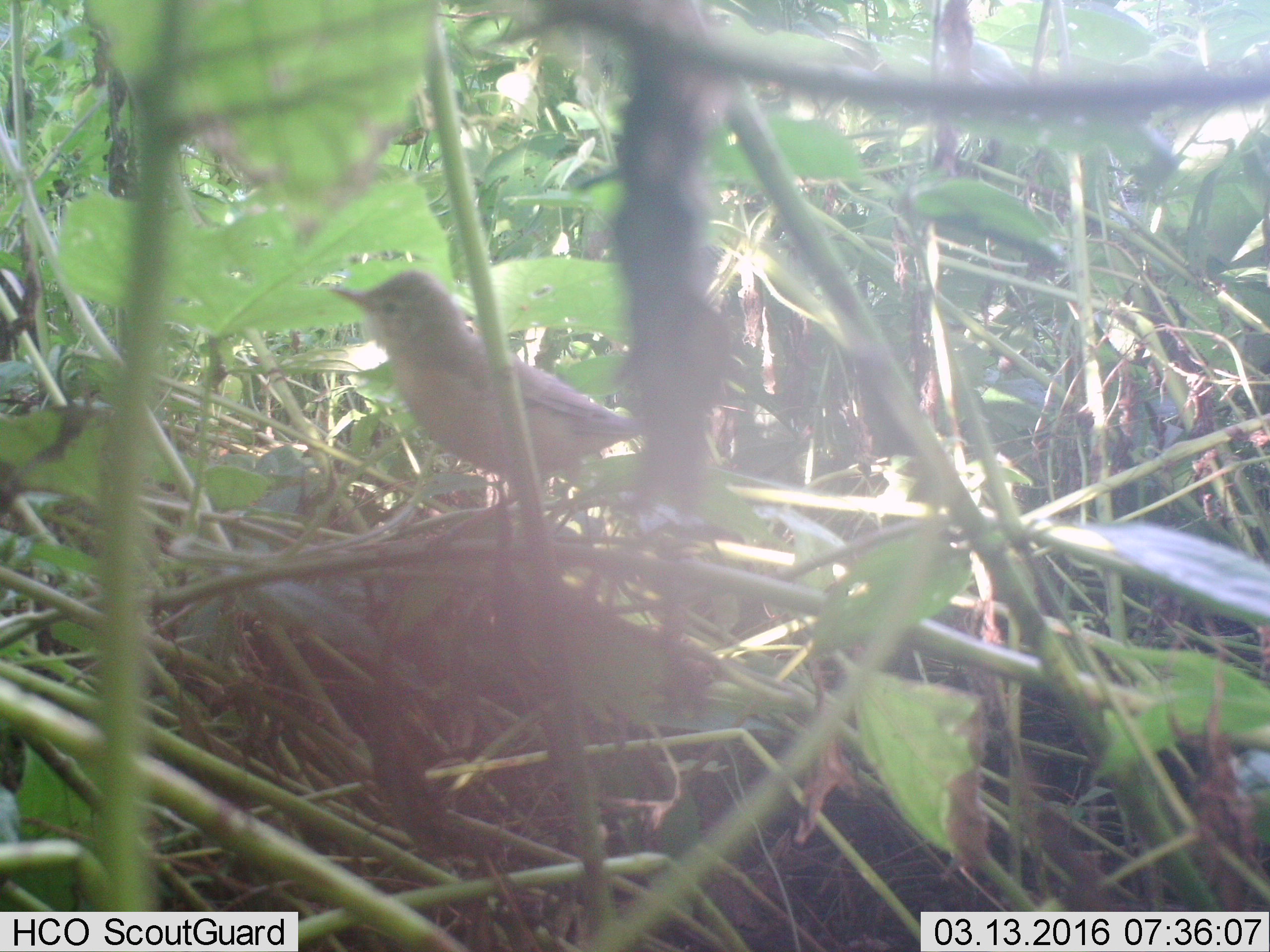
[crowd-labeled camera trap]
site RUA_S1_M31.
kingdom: Animalia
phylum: Chordata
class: Aves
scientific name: Aves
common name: bird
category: birdother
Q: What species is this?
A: Birdother (bird) (Aves).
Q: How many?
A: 1.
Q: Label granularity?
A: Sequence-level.